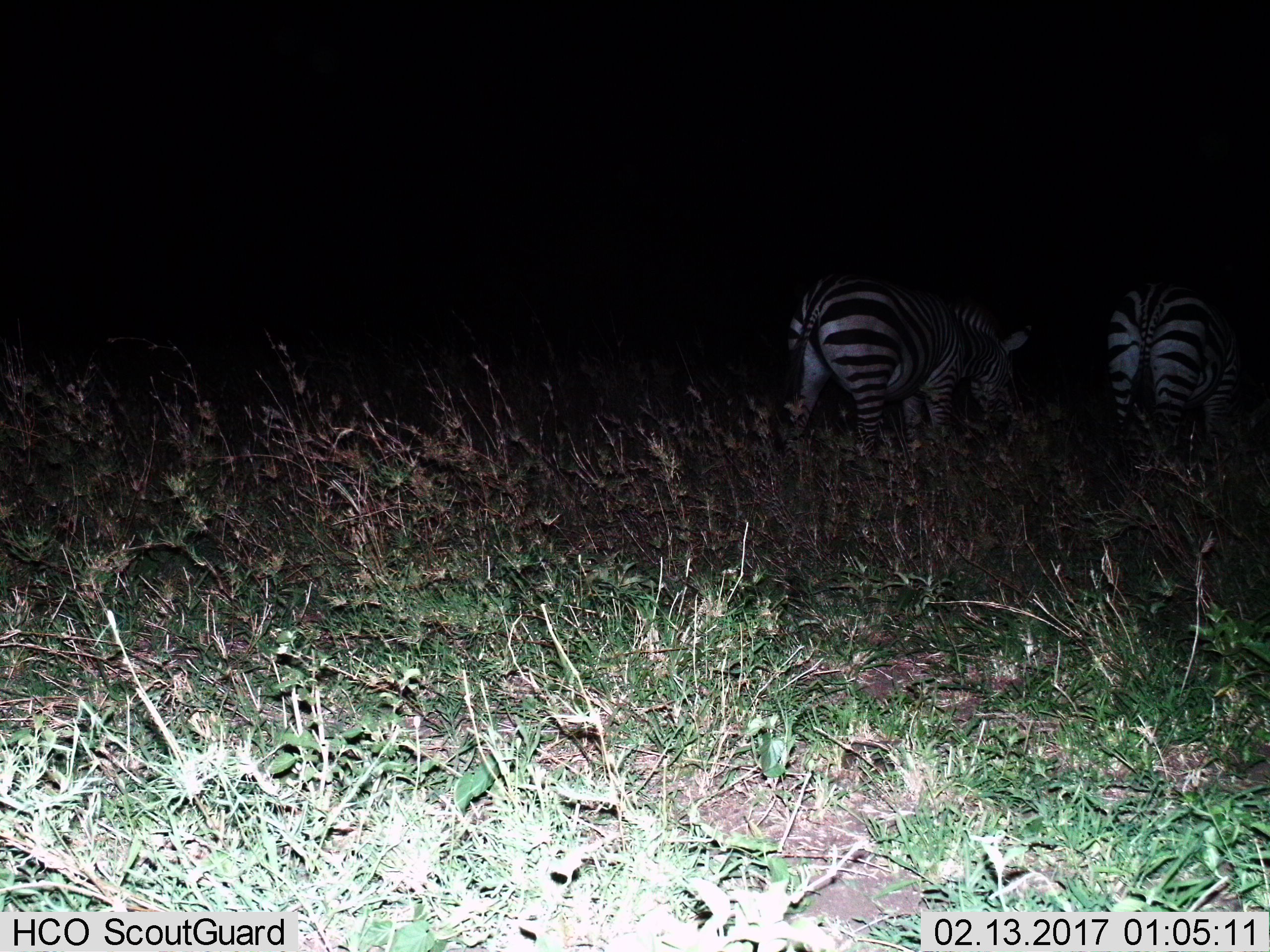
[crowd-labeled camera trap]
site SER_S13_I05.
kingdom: Animalia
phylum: Chordata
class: Mammalia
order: Perissodactyla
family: Equidae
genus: Equus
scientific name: Equus quagga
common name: plains zebra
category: zebraplains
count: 2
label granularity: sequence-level